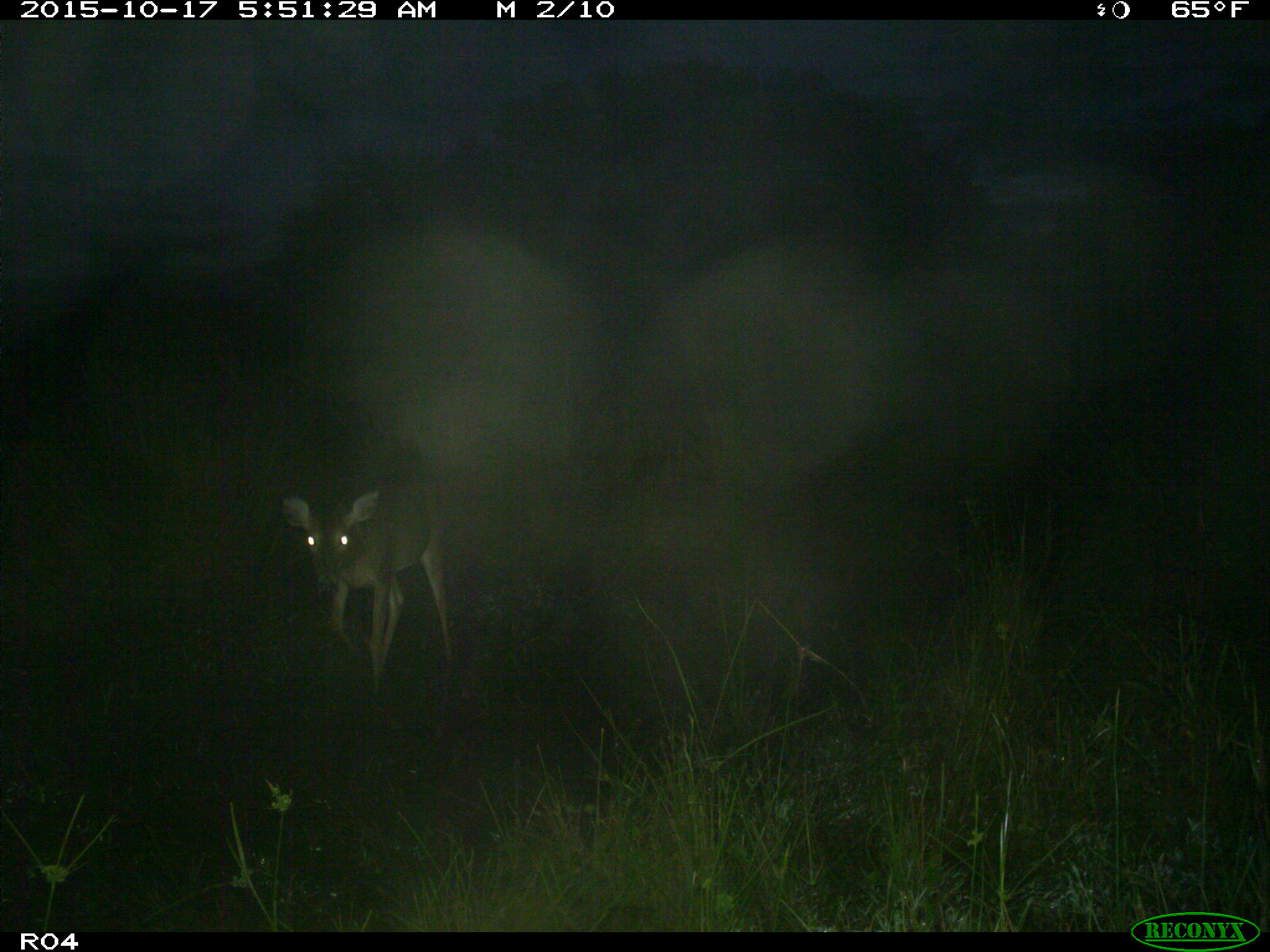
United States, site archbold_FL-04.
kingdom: Animalia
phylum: Chordata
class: Mammalia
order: Artiodactyla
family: Cervidae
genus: Odocoileus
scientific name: Odocoileus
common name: deer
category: unidentified deer